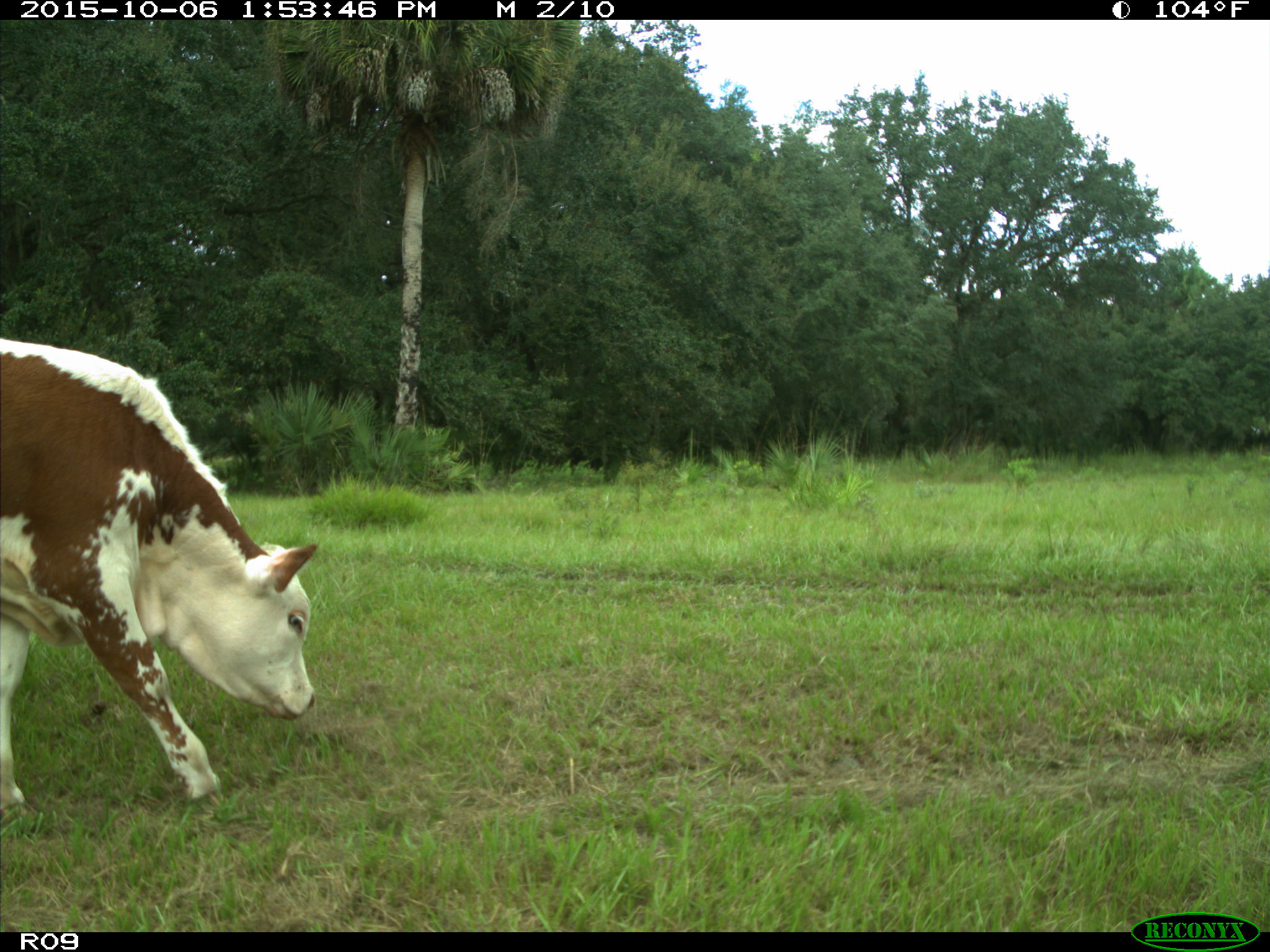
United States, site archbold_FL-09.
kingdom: Animalia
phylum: Chordata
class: Mammalia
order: Artiodactyla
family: Bovidae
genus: Bos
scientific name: Bos taurus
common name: domestic cow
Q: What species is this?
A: Bos taurus (domestic cow).